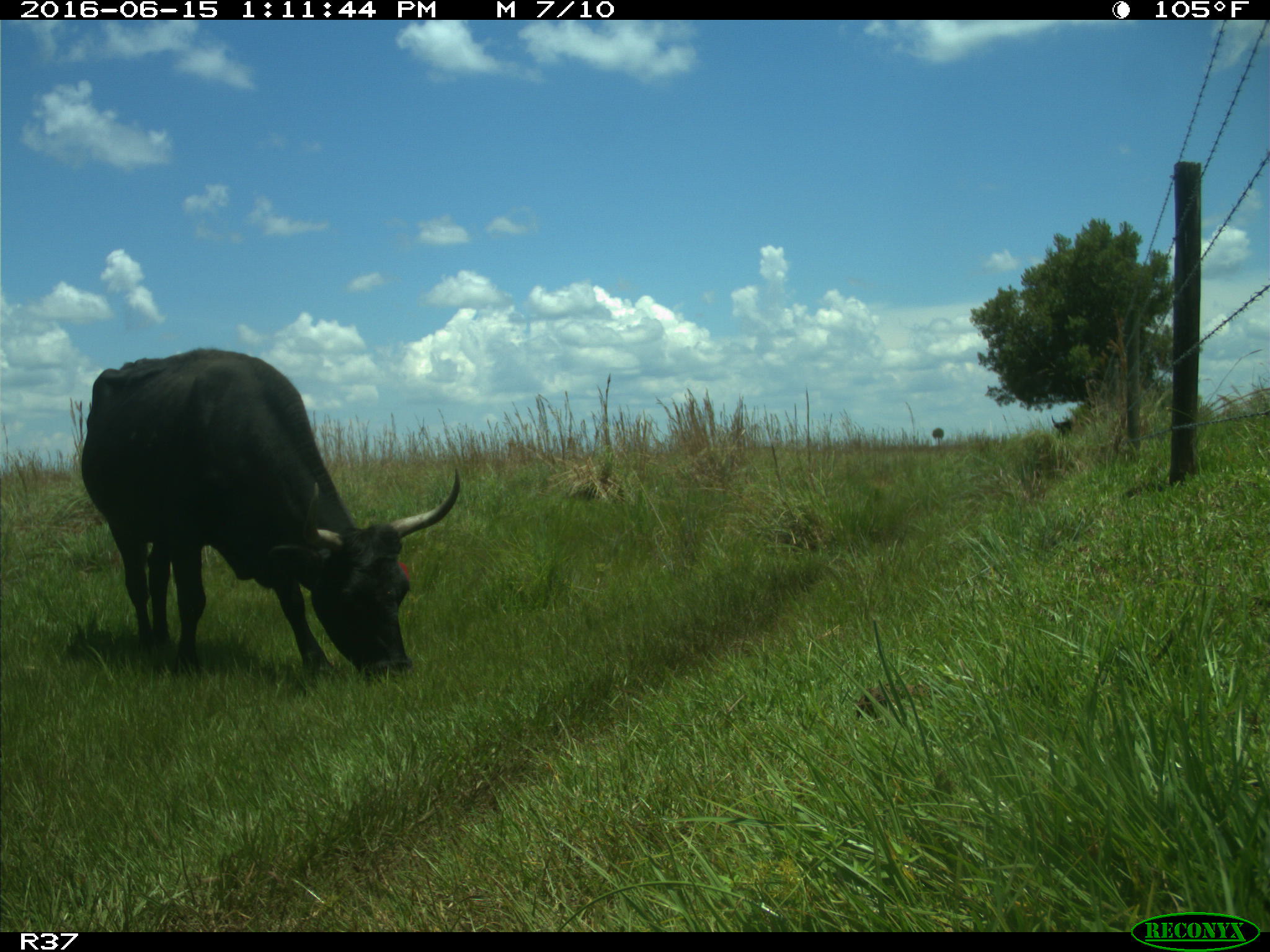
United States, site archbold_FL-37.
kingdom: Animalia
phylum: Chordata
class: Mammalia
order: Artiodactyla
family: Bovidae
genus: Bos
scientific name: Bos taurus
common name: domestic cow